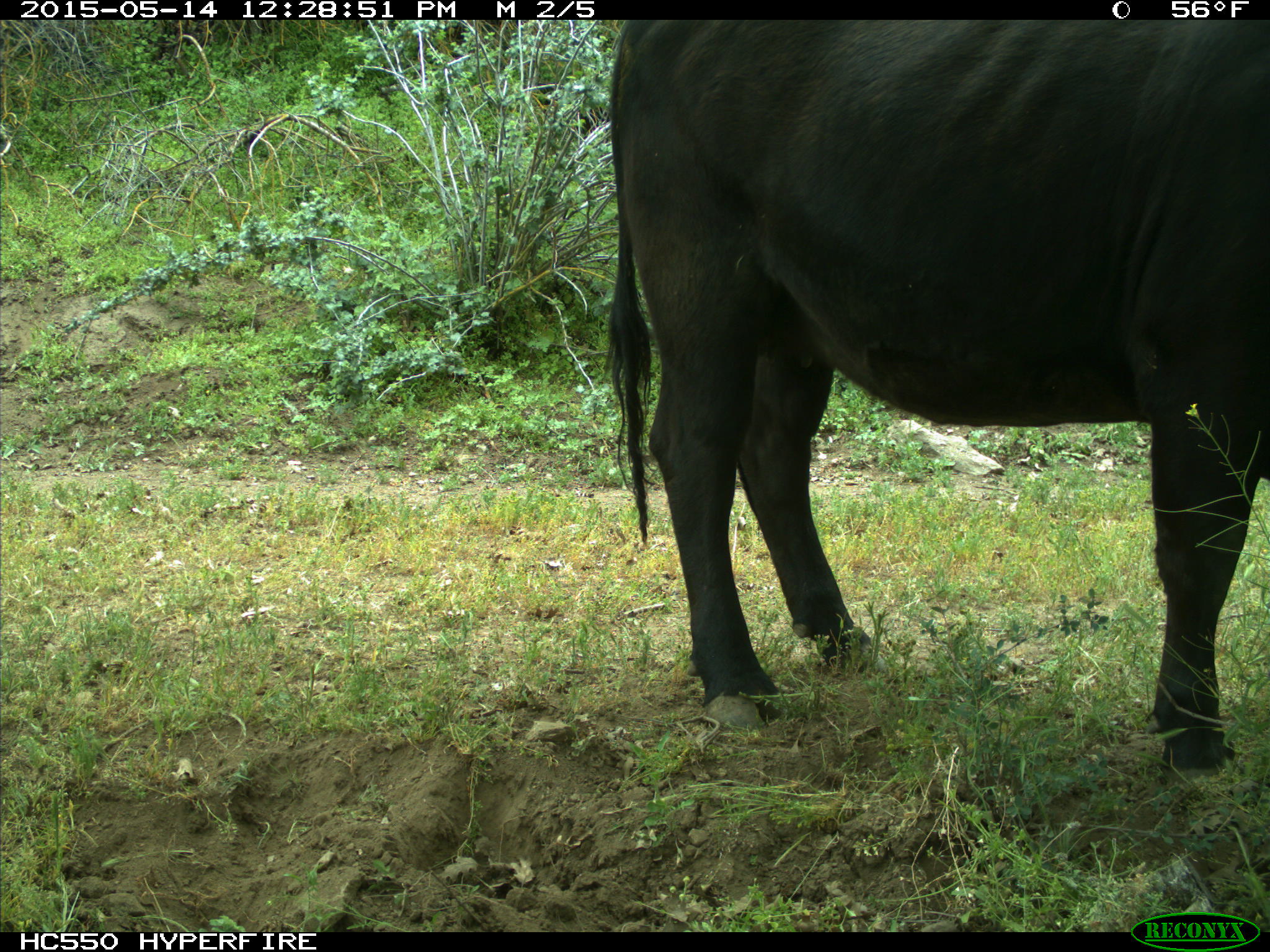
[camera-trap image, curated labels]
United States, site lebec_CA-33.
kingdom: Animalia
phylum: Chordata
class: Mammalia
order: Artiodactyla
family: Bovidae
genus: Bos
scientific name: Bos taurus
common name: domestic cow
Bos taurus (domestic cow).